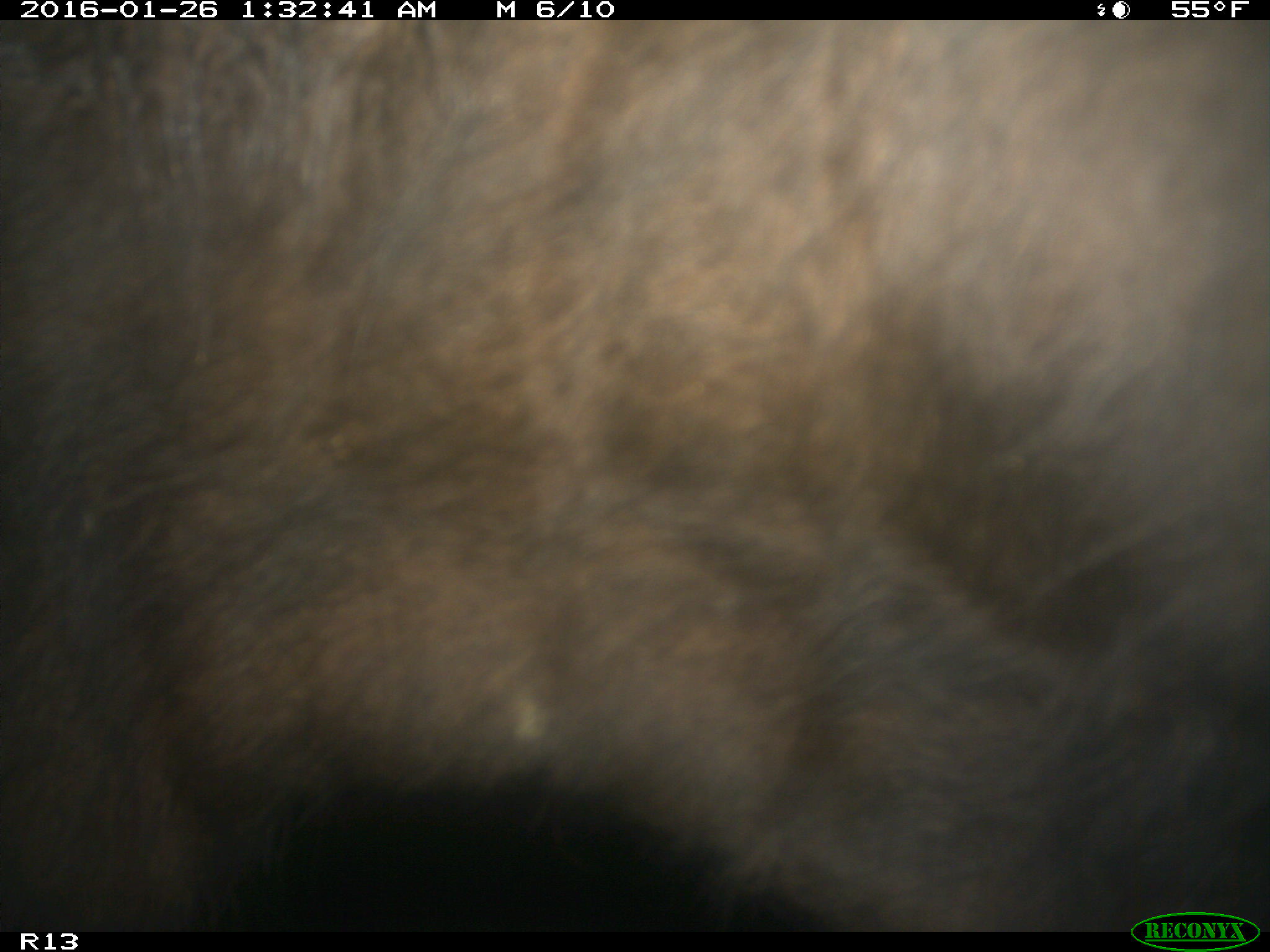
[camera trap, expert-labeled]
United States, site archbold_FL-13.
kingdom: Animalia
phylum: Chordata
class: Mammalia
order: Artiodactyla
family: Bovidae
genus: Bos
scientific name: Bos taurus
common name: domestic cow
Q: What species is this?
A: Bos taurus (domestic cow).